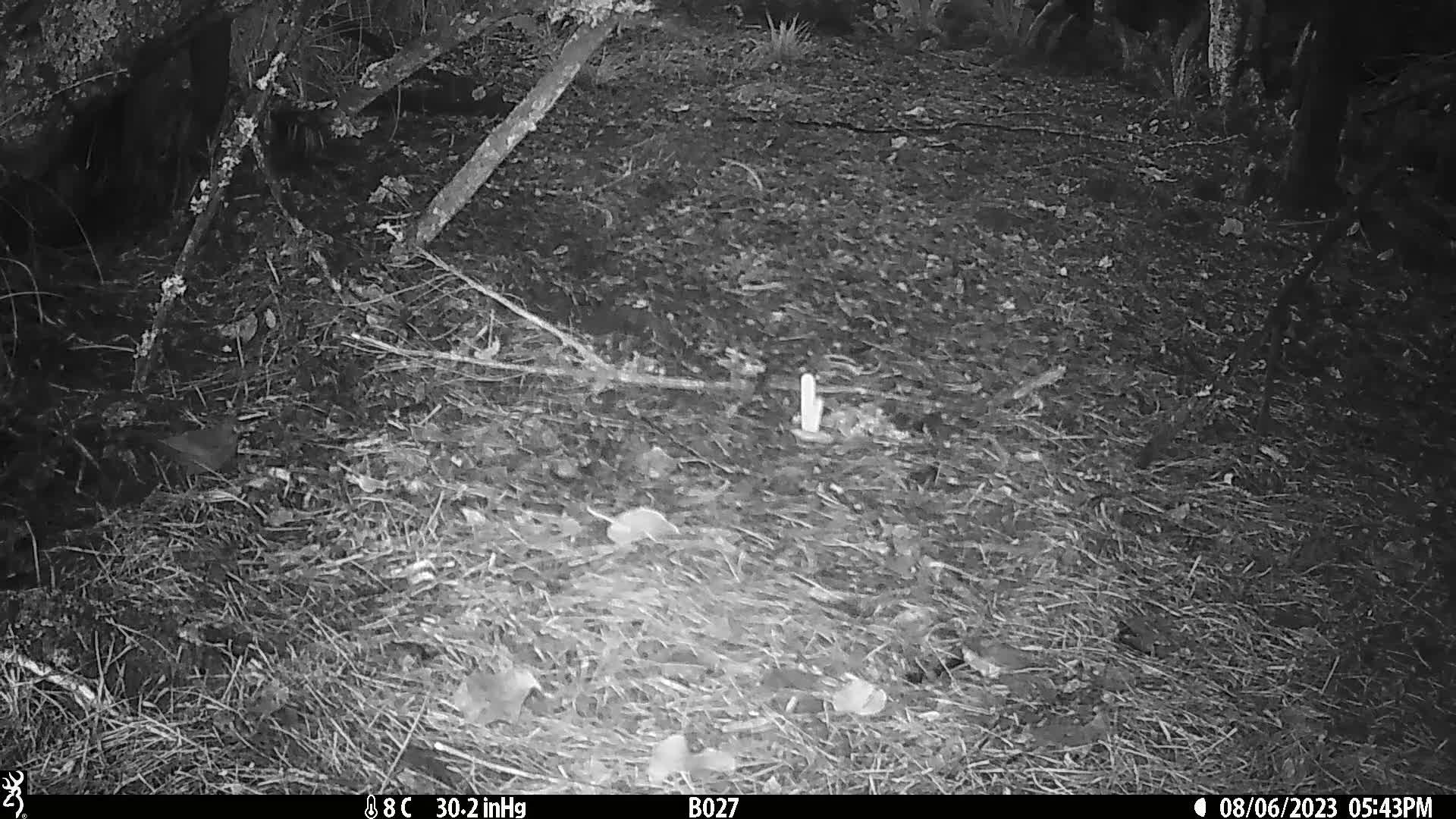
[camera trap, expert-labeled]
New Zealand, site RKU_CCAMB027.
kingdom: Animalia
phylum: Chordata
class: Aves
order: Passeriformes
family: Turdidae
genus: Turdus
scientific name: Turdus merula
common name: eurasian blackbird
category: blackbird